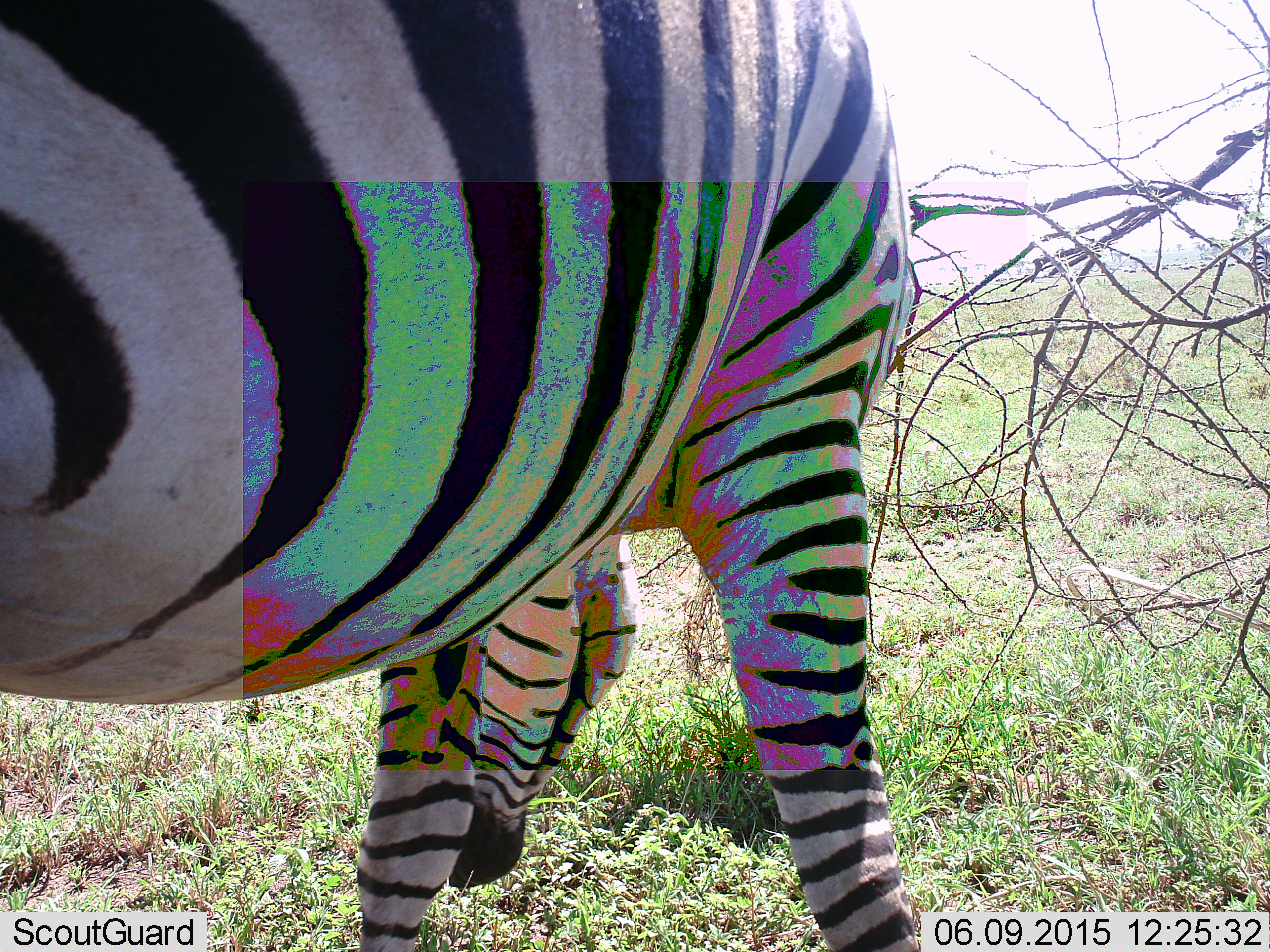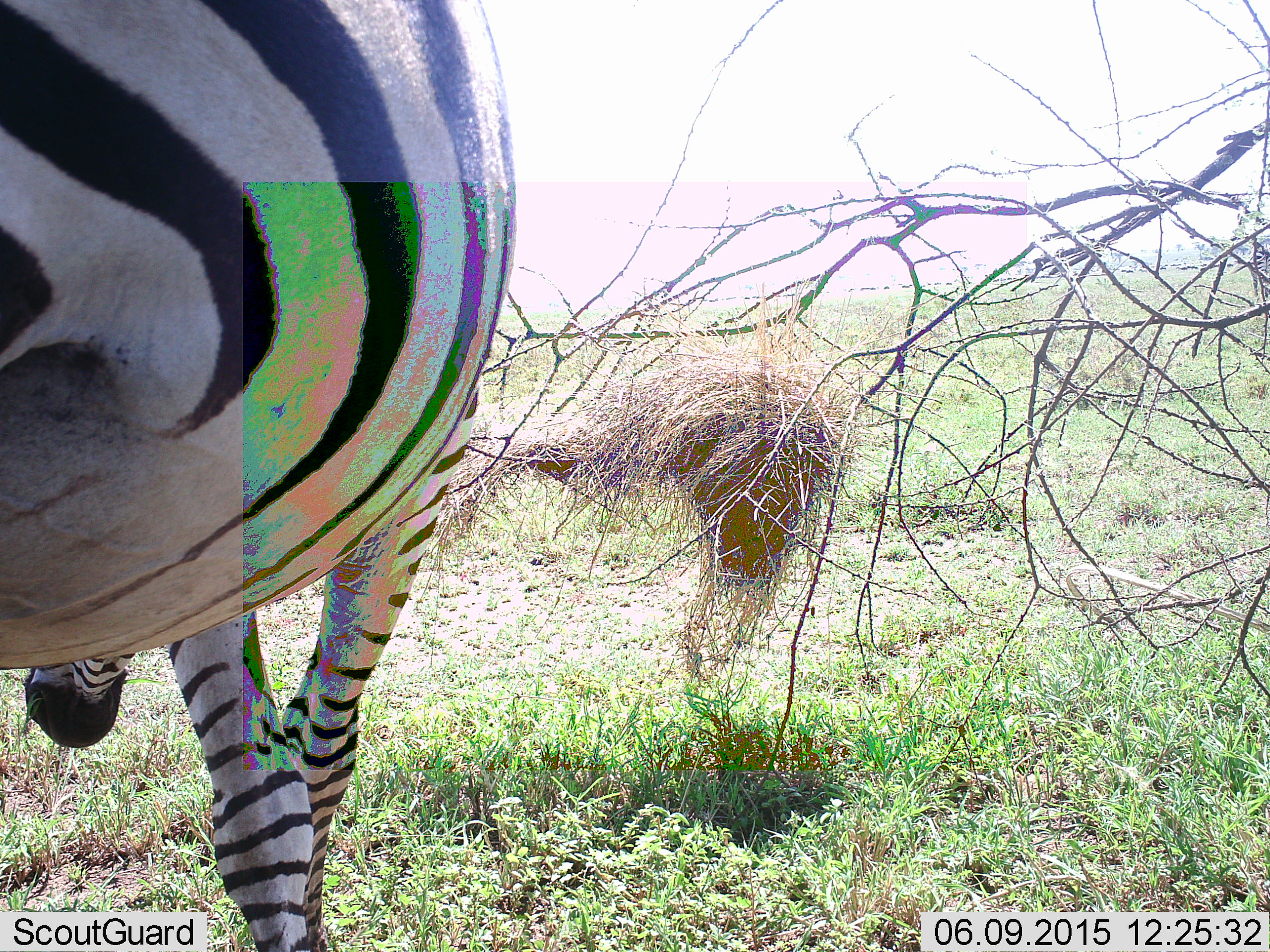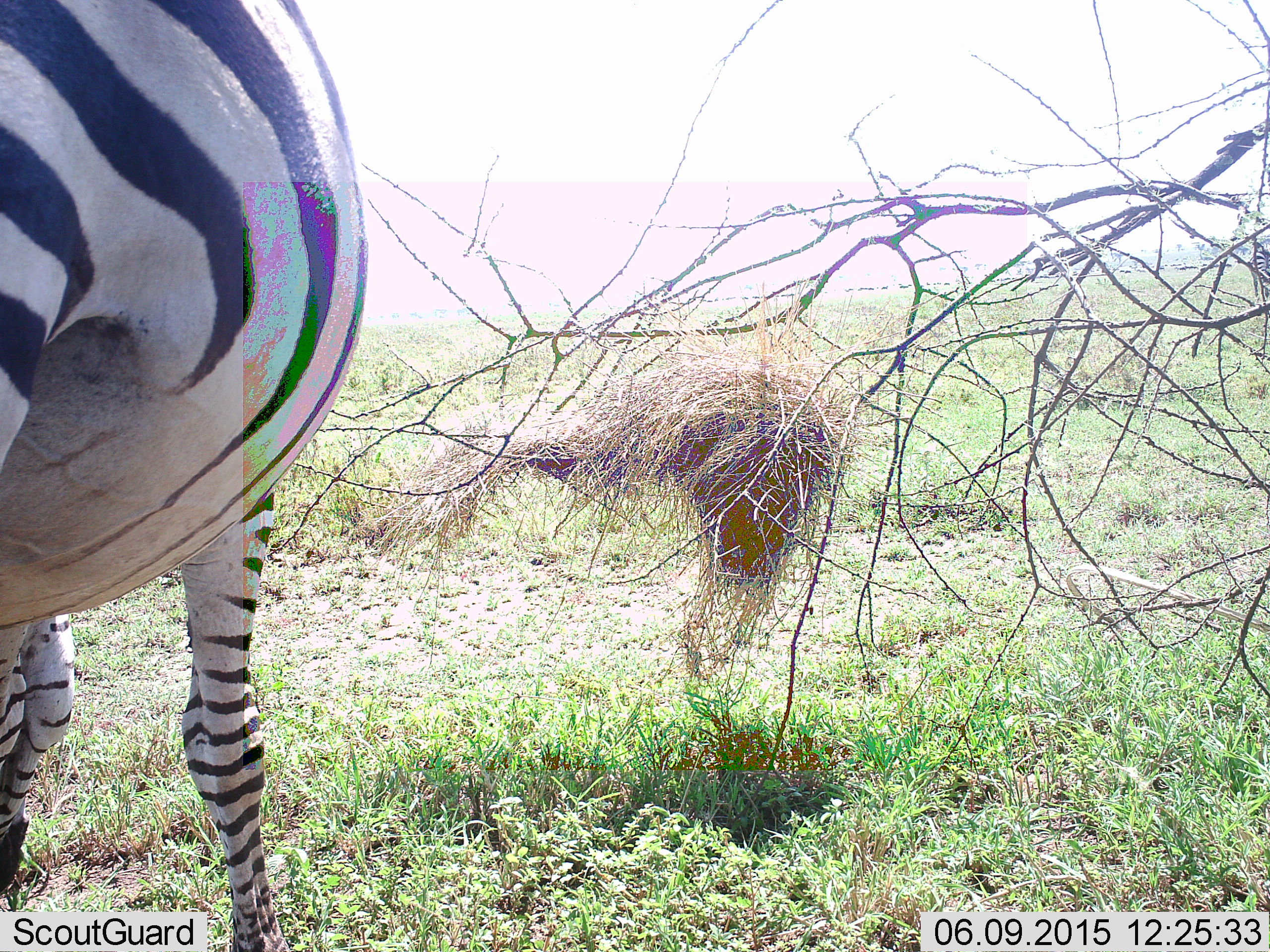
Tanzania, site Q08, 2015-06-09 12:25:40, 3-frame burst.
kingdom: Animalia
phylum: Chordata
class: Mammalia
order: Perissodactyla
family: Equidae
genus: Equus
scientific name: Equus quagga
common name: plains zebra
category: zebra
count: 1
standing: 20%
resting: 0%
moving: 30%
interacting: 0%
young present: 0%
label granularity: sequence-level